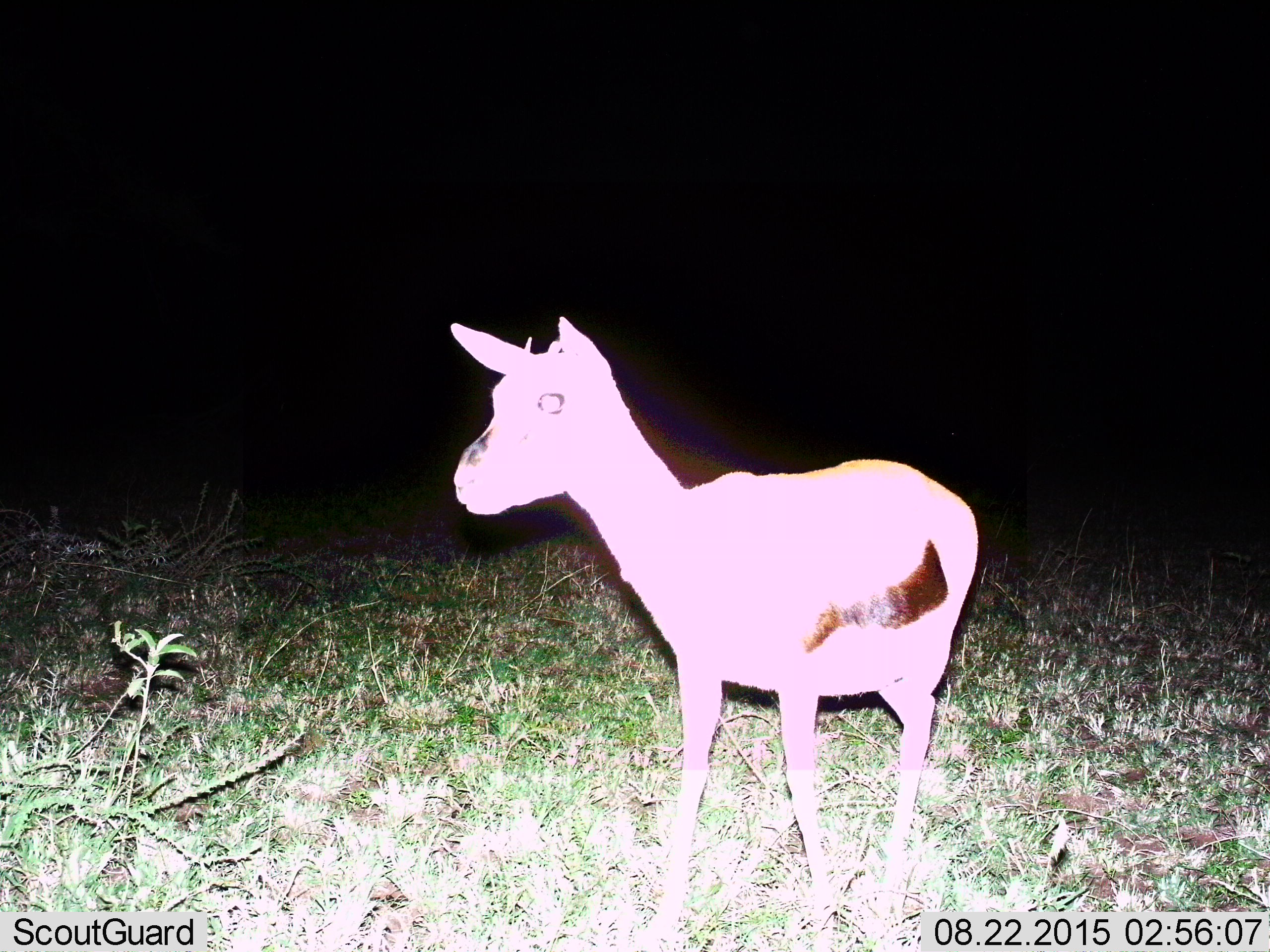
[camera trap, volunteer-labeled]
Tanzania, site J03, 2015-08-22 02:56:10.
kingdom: Animalia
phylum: Chordata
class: Mammalia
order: Artiodactyla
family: Bovidae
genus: Eudorcas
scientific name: Eudorcas thomsonii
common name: thomson's gazelle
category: gazellethomsons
Gazellethomsons (thomson's gazelle) (Eudorcas thomsonii), count 1. Behavior (volunteer vote fractions): standing 70%, resting 0%, moving 30%, interacting 0%. Young present (vote fraction): 0%. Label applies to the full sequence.